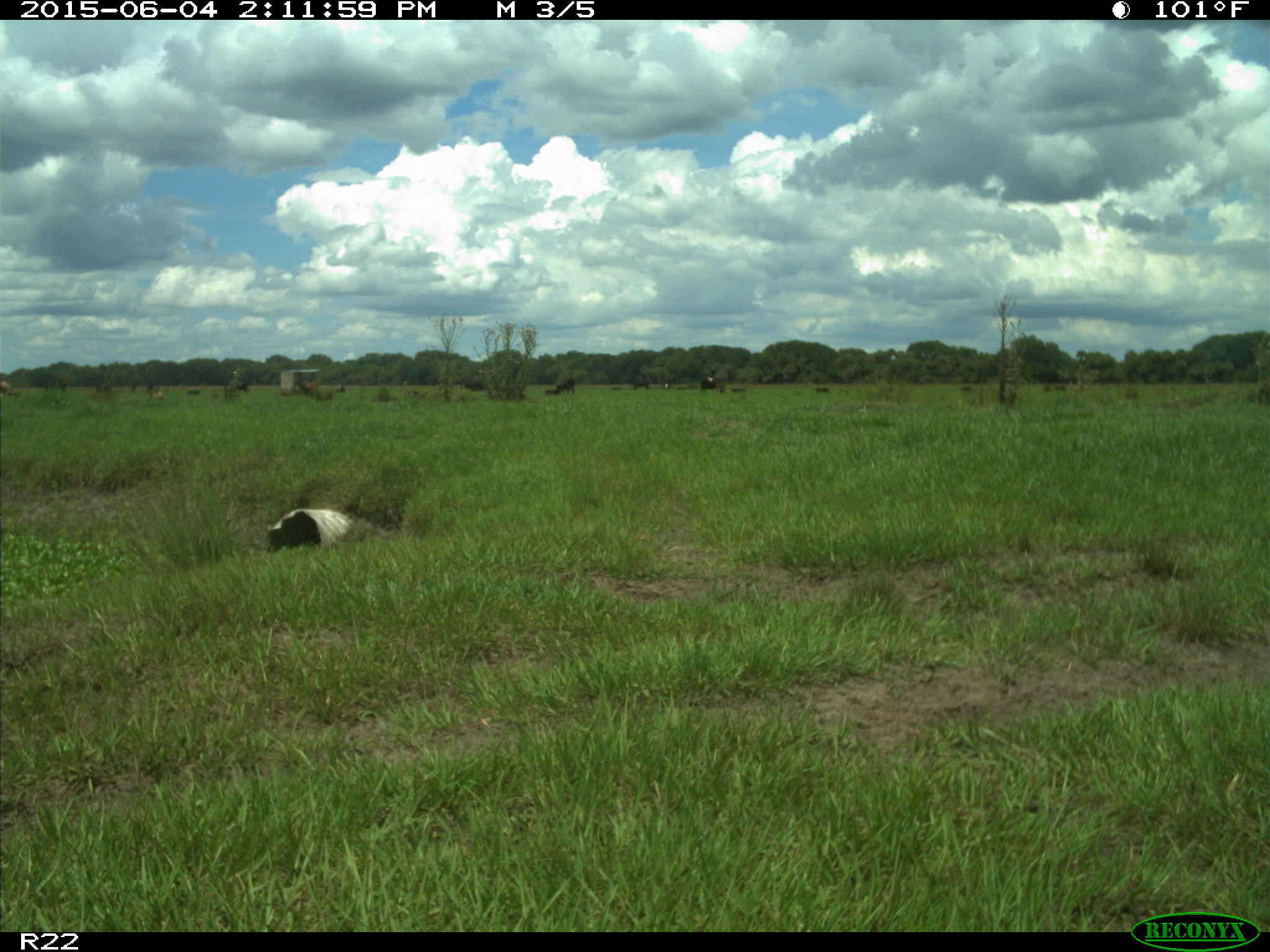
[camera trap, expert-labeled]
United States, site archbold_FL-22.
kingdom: Animalia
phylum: Chordata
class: Mammalia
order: Artiodactyla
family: Bovidae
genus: Bos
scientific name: Bos taurus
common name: domestic cow